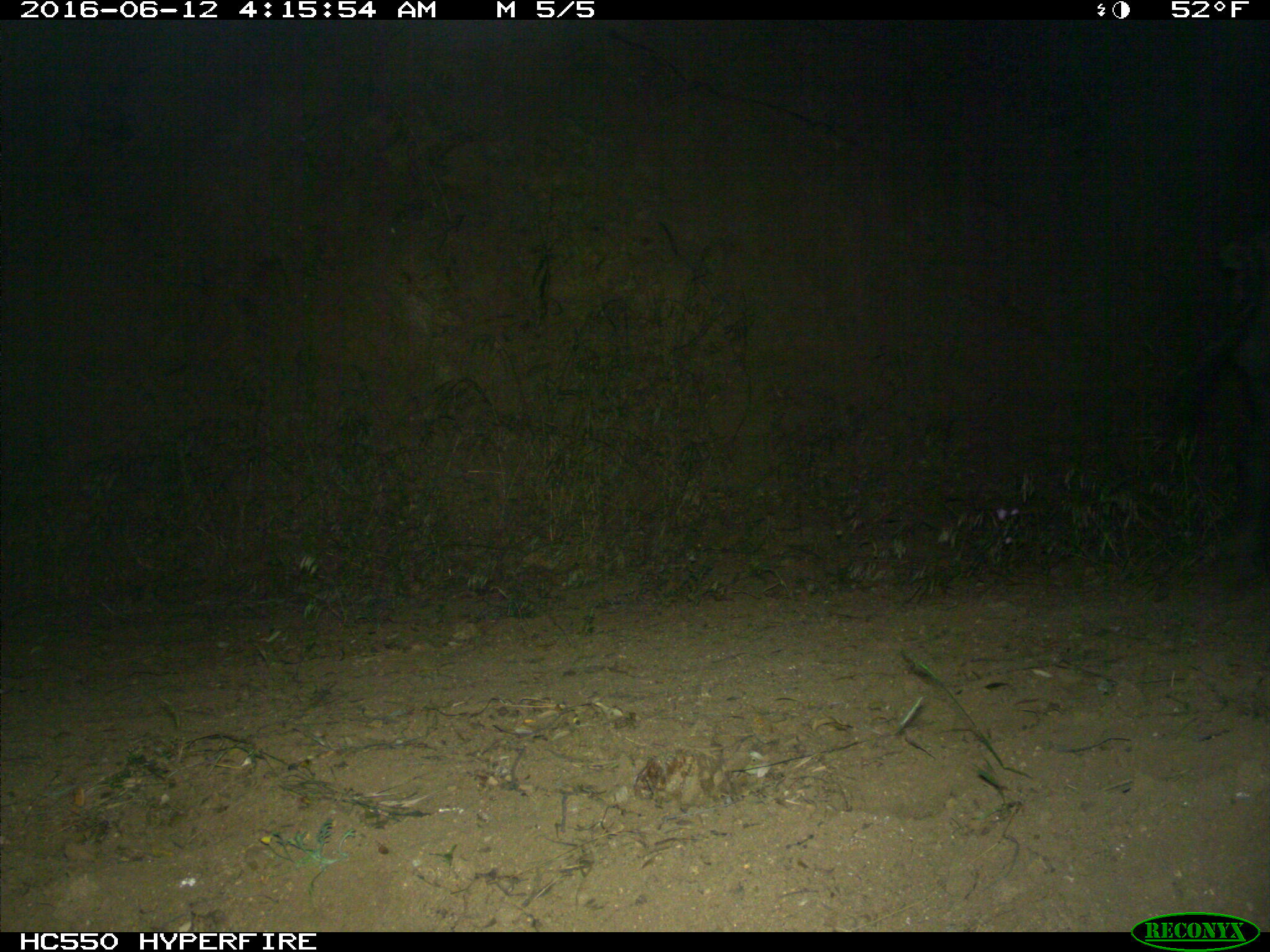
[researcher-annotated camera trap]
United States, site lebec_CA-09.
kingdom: Animalia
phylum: Chordata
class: Mammalia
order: Artiodactyla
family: Suidae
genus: Sus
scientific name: Sus scrofa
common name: wild boar